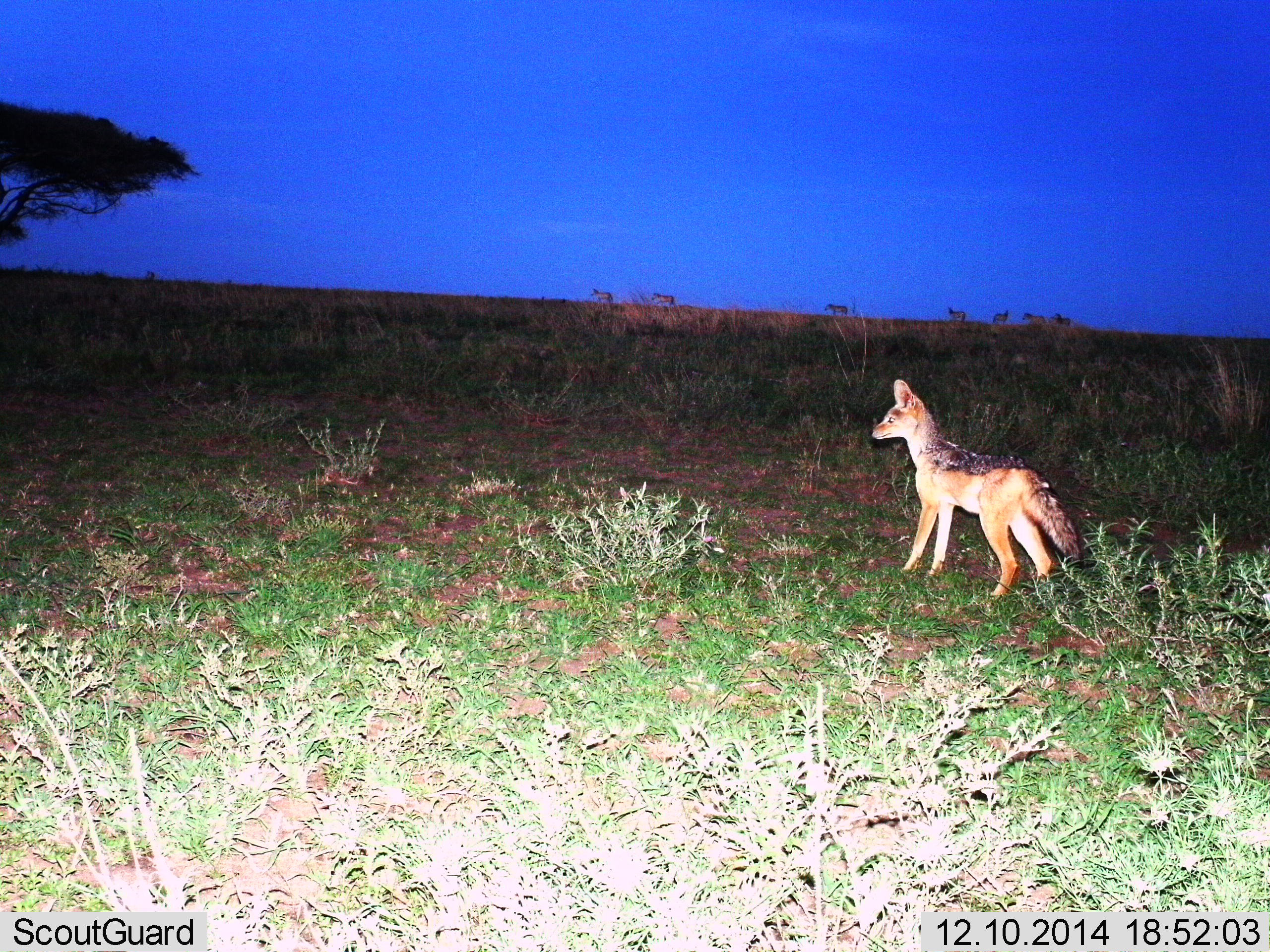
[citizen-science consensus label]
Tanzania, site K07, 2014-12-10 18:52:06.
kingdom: Animalia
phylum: Chordata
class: Mammalia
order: Carnivora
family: Canidae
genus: Lupulella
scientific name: Lupulella mesomelas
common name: black-backed jackal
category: jackal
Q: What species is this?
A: Jackal (black-backed jackal) (Lupulella mesomelas).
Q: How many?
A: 1.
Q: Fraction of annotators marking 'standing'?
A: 100%.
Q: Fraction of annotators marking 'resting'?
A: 0%.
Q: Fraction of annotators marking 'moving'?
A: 7%.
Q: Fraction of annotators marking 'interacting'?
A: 7%.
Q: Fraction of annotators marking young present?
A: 7%.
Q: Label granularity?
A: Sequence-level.